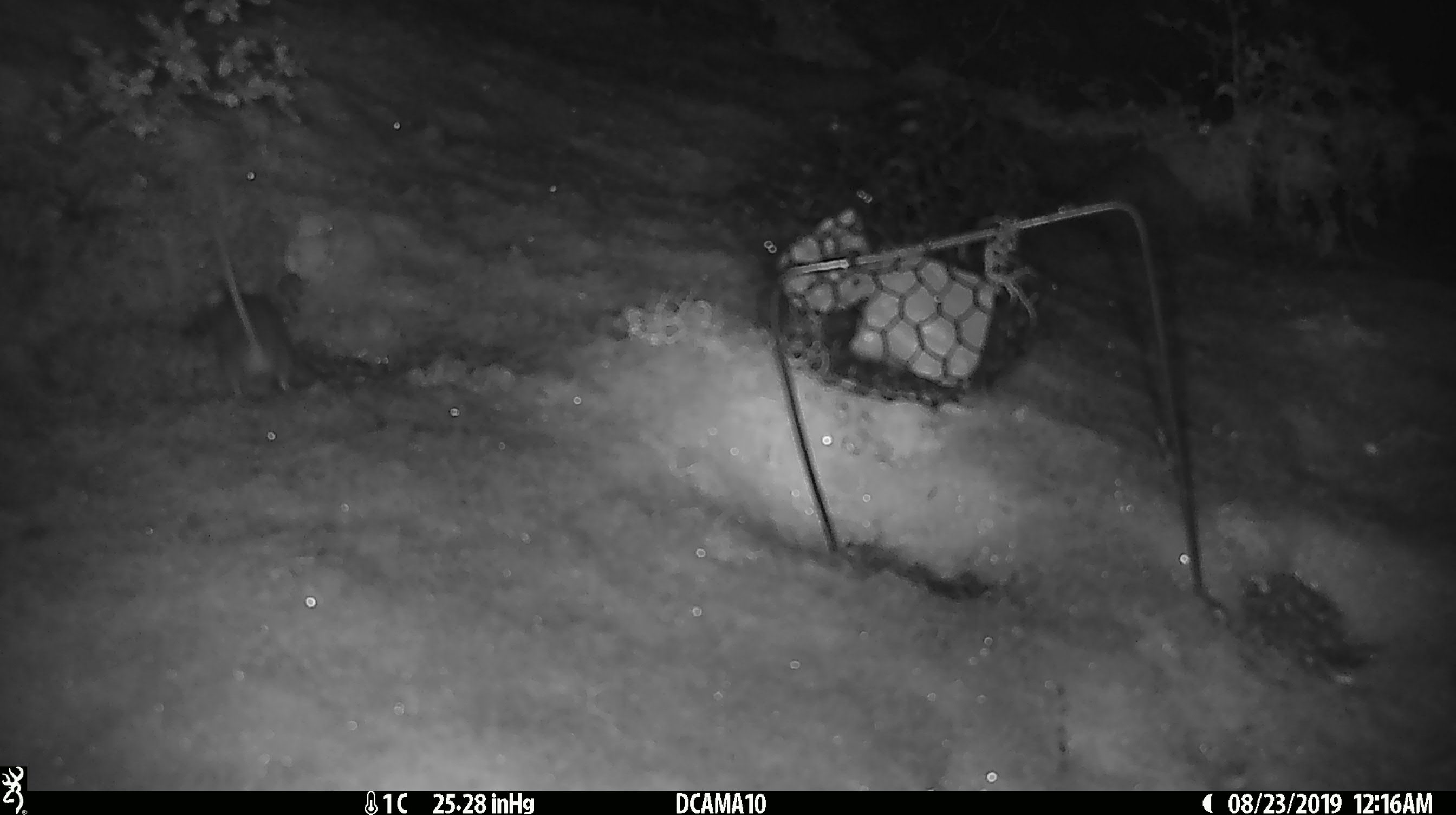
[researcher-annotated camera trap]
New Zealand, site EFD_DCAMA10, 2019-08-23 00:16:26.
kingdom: Animalia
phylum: Chordata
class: Mammalia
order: Rodentia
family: Muridae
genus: Mus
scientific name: Mus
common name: mouse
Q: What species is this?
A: Mouse (Mus).